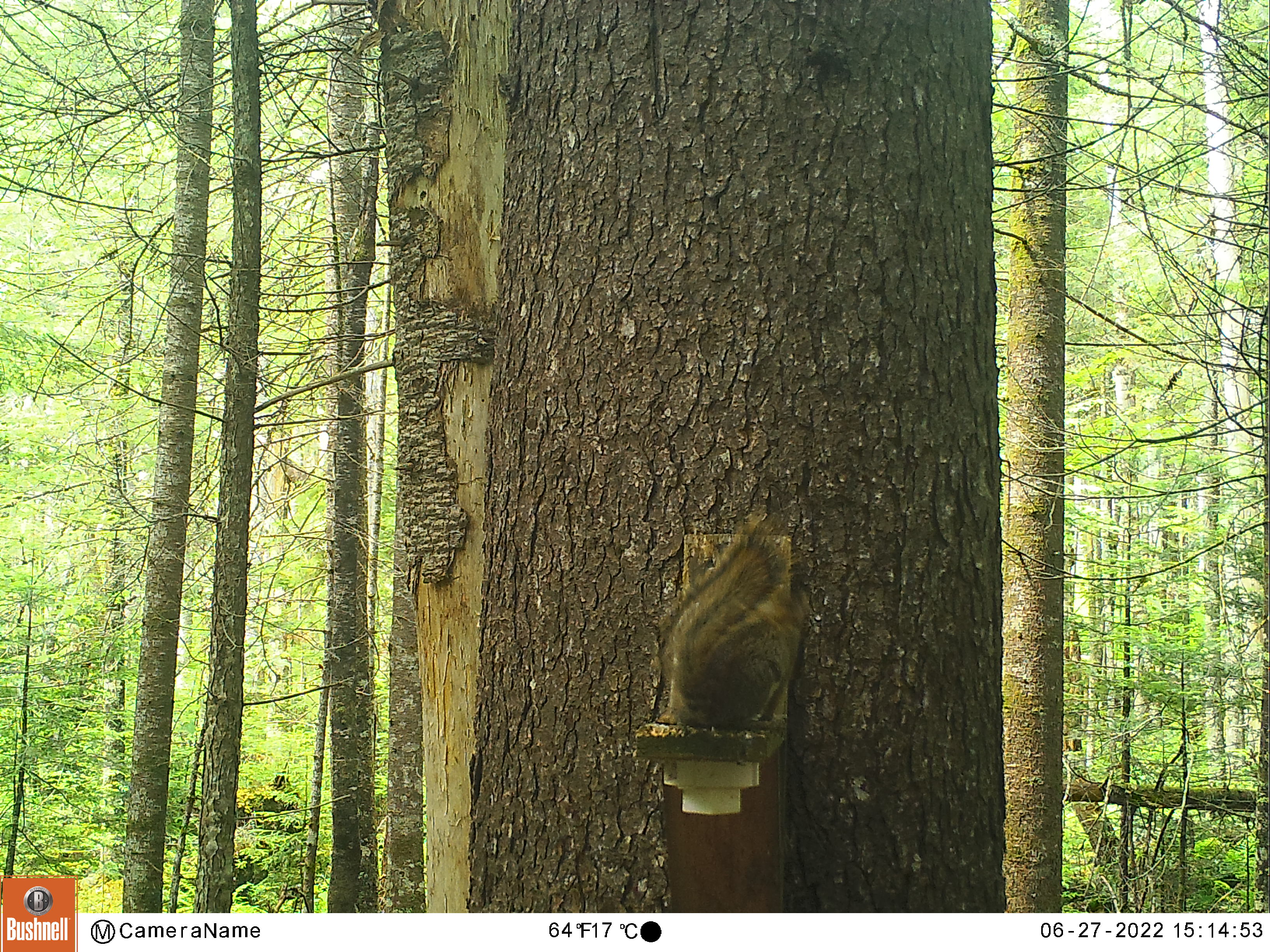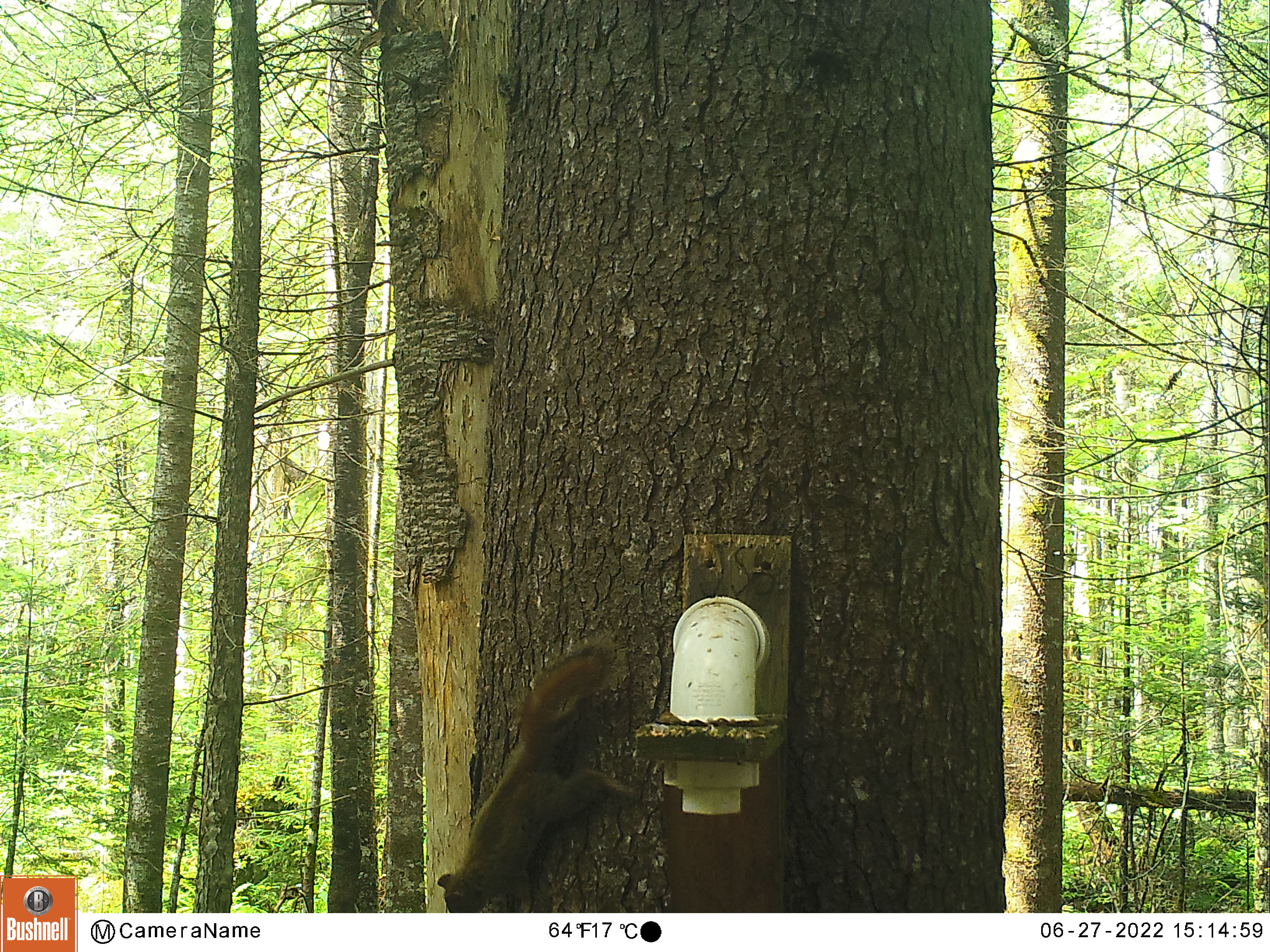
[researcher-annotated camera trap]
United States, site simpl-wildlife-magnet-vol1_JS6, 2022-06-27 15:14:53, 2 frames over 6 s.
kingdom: Animalia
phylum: Chordata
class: Mammalia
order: Rodentia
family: Sciuridae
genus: Tamiasciurus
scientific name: Tamiasciurus hudsonicus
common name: red squirrel